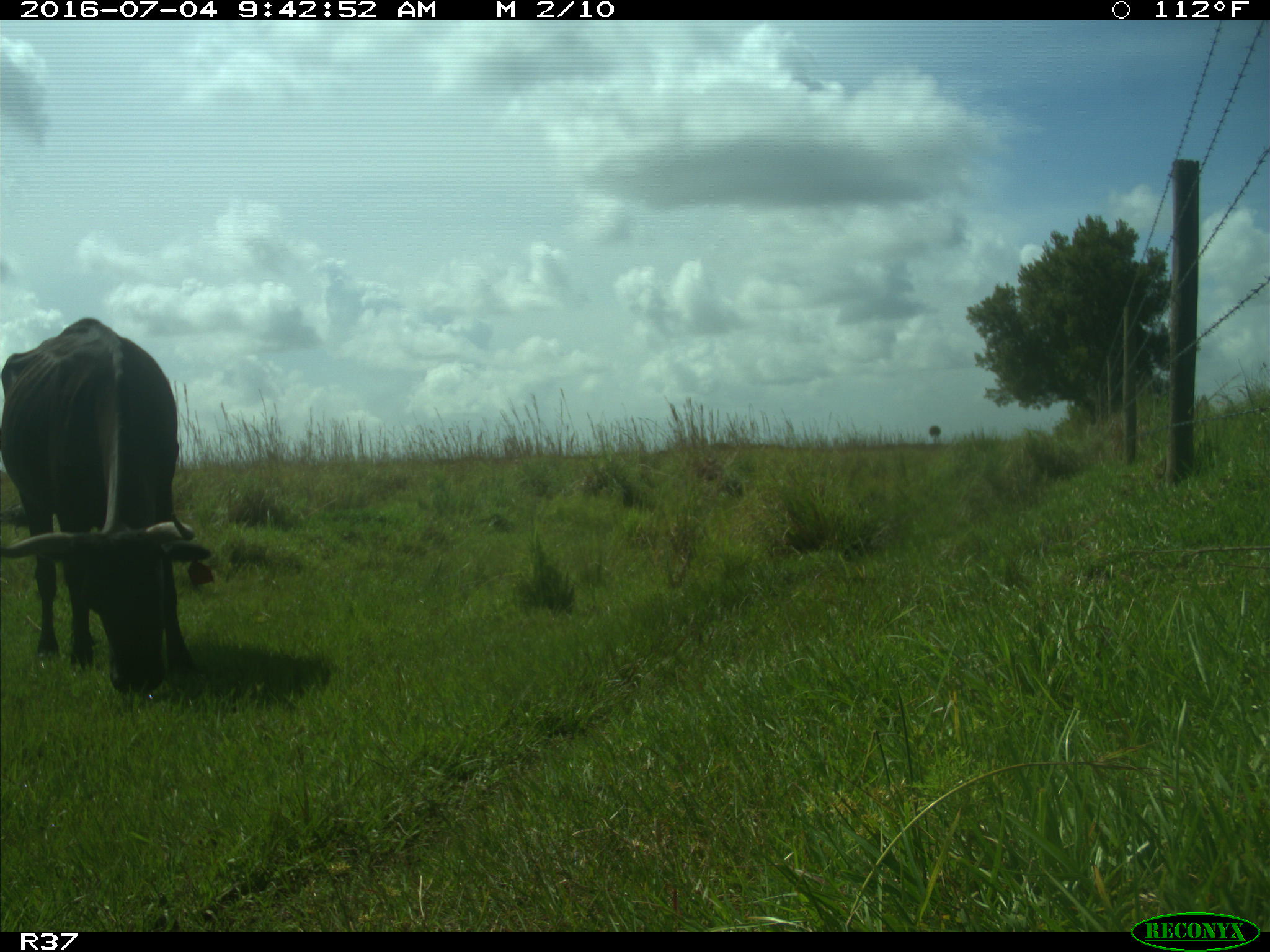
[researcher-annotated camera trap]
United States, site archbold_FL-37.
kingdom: Animalia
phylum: Chordata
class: Mammalia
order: Artiodactyla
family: Bovidae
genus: Bos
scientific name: Bos taurus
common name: domestic cow